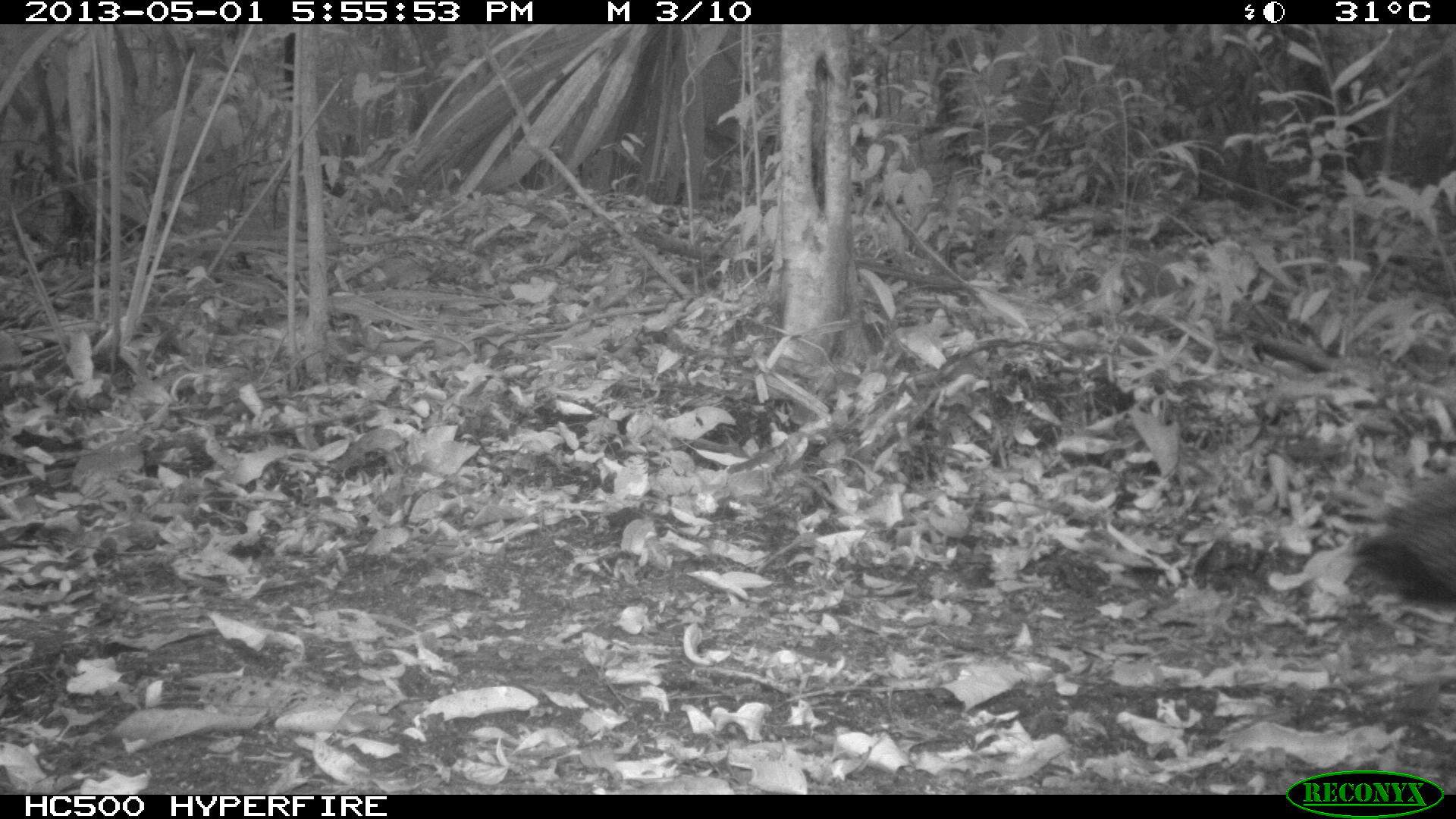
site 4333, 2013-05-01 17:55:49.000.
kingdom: Animalia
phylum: Chordata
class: Aves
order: Galliformes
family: Phasianidae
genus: Meleagris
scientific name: Meleagris ocellata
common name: ocellated turkey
Meleagris ocellata (ocellated turkey), count 2.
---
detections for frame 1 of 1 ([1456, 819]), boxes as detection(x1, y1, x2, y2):
meleagris ocellata: detection(1331, 471, 1456, 622)